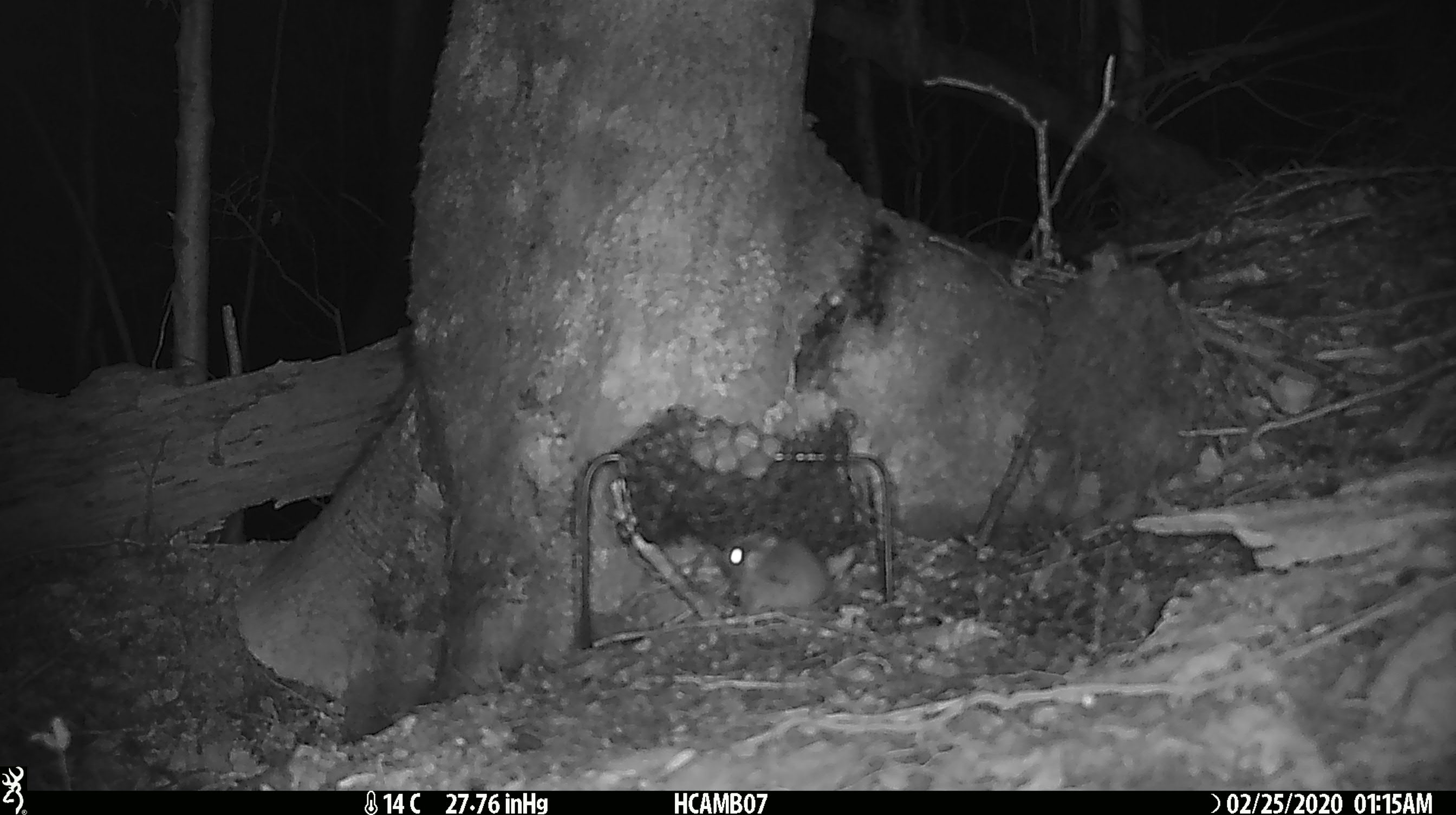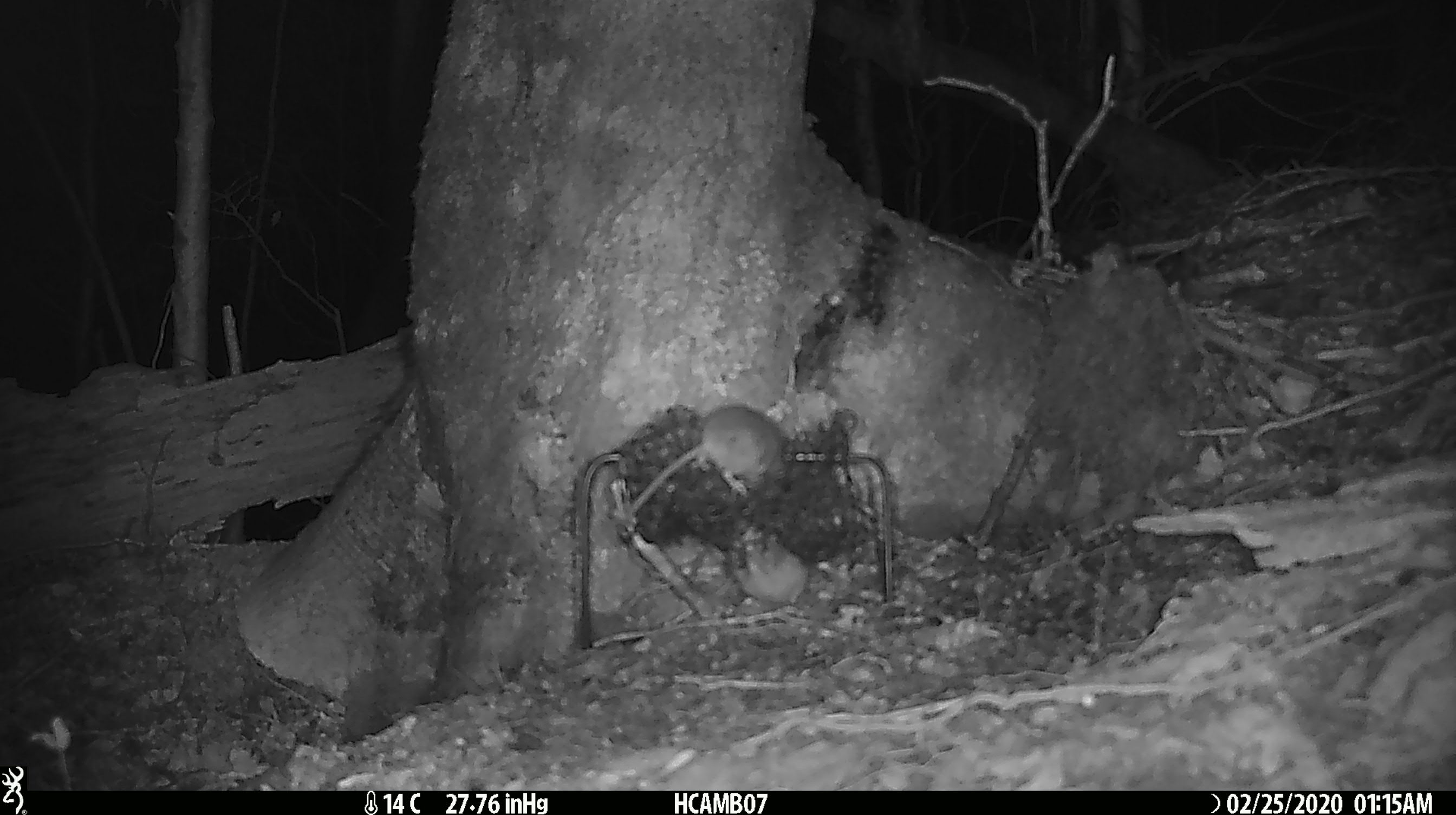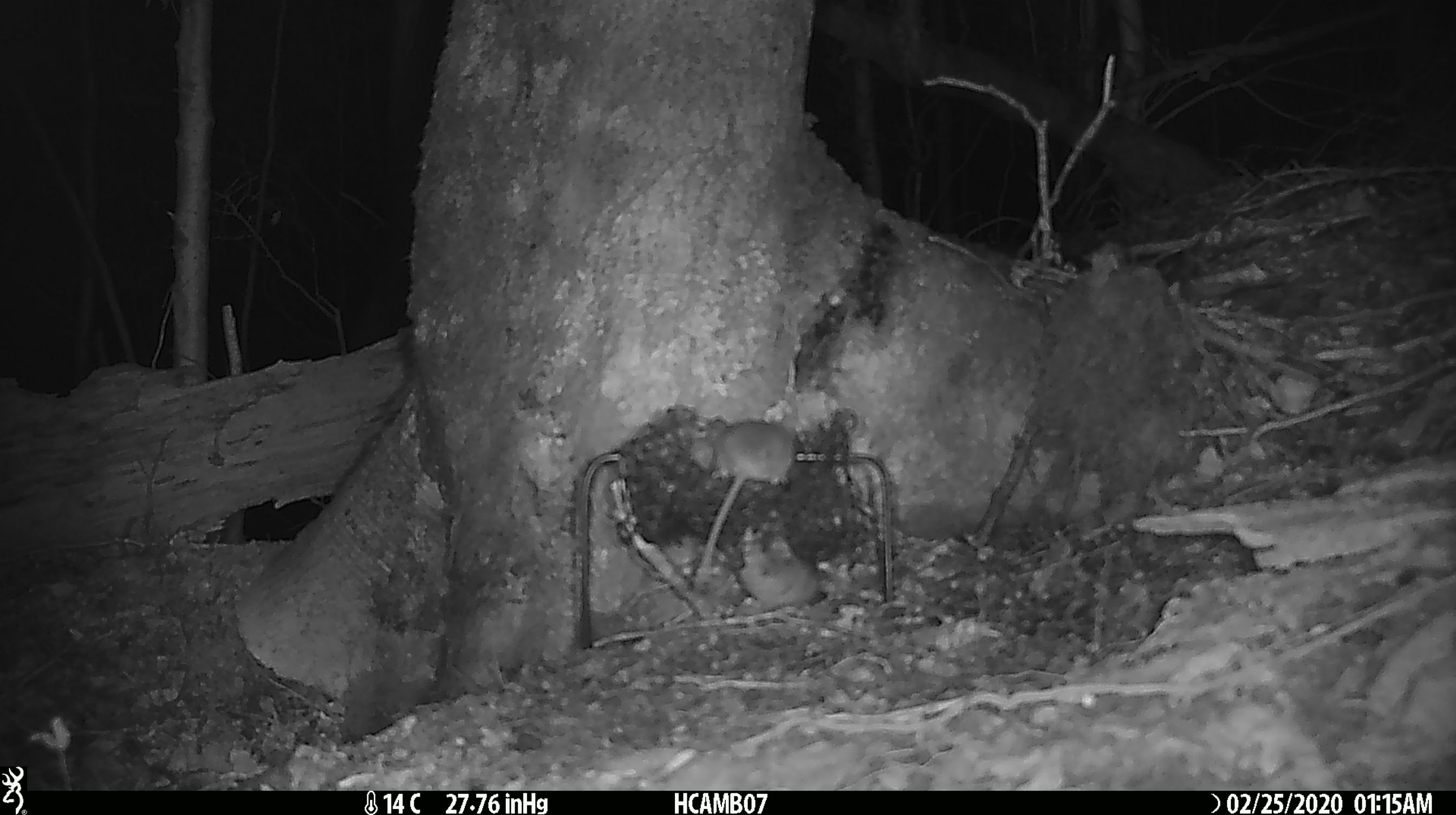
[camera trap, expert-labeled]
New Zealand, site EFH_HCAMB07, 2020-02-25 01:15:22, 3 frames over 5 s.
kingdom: Animalia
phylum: Chordata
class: Mammalia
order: Rodentia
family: Muridae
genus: Mus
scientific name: Mus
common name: mouse